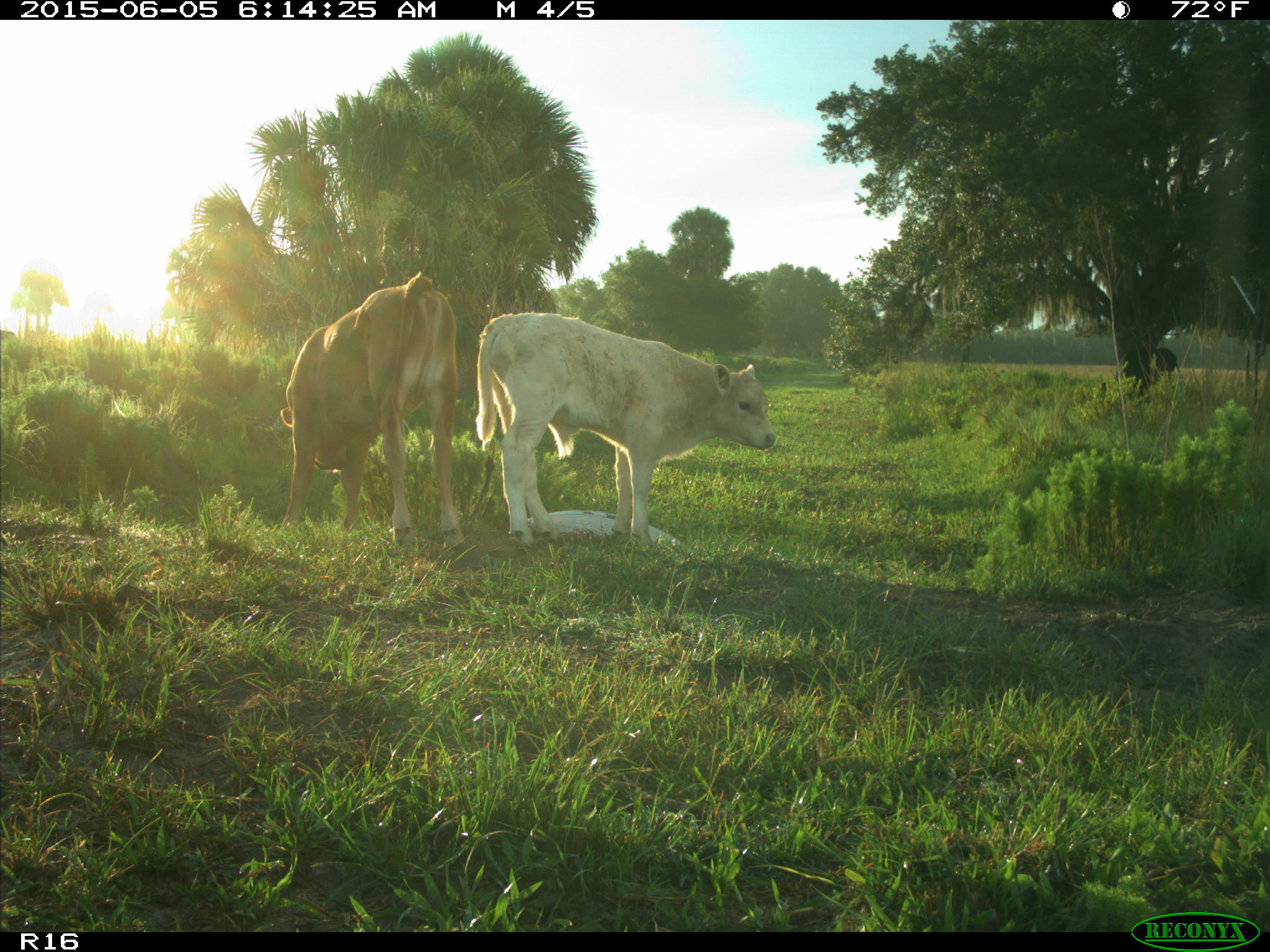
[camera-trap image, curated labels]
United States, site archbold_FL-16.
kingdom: Animalia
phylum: Chordata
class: Mammalia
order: Artiodactyla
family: Bovidae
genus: Bos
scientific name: Bos taurus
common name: domestic cow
Bos taurus (domestic cow).